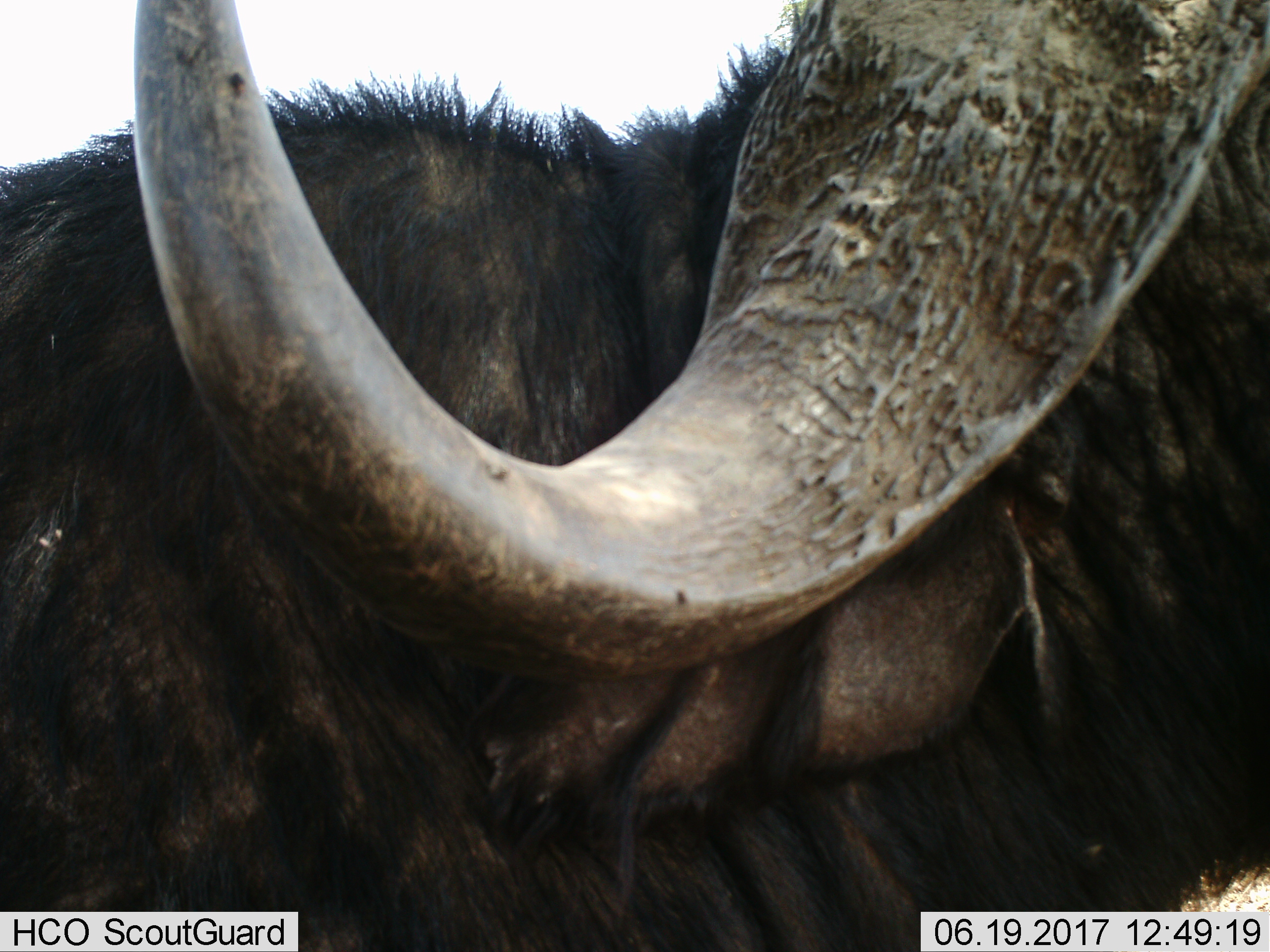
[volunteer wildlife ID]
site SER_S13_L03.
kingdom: Animalia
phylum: Chordata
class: Mammalia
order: Artiodactyla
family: Bovidae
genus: Syncerus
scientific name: Syncerus caffer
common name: african buffalo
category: buffalo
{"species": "buffalo (african buffalo) (Syncerus caffer)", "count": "1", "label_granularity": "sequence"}